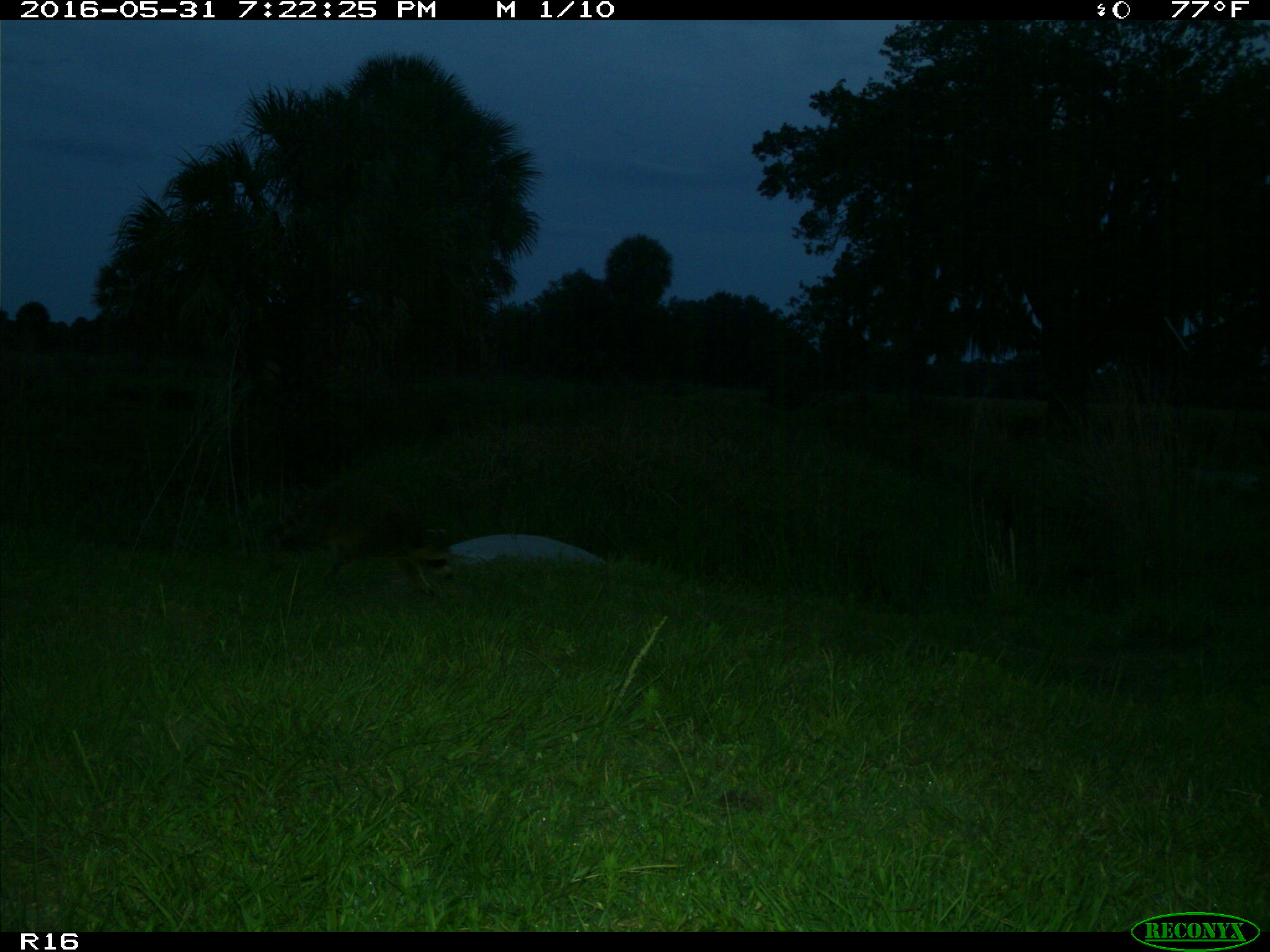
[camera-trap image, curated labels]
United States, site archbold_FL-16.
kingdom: Animalia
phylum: Chordata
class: Mammalia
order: Carnivora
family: Procyonidae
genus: Procyon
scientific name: Procyon lotor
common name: common raccoon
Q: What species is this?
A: Procyon lotor (common raccoon).